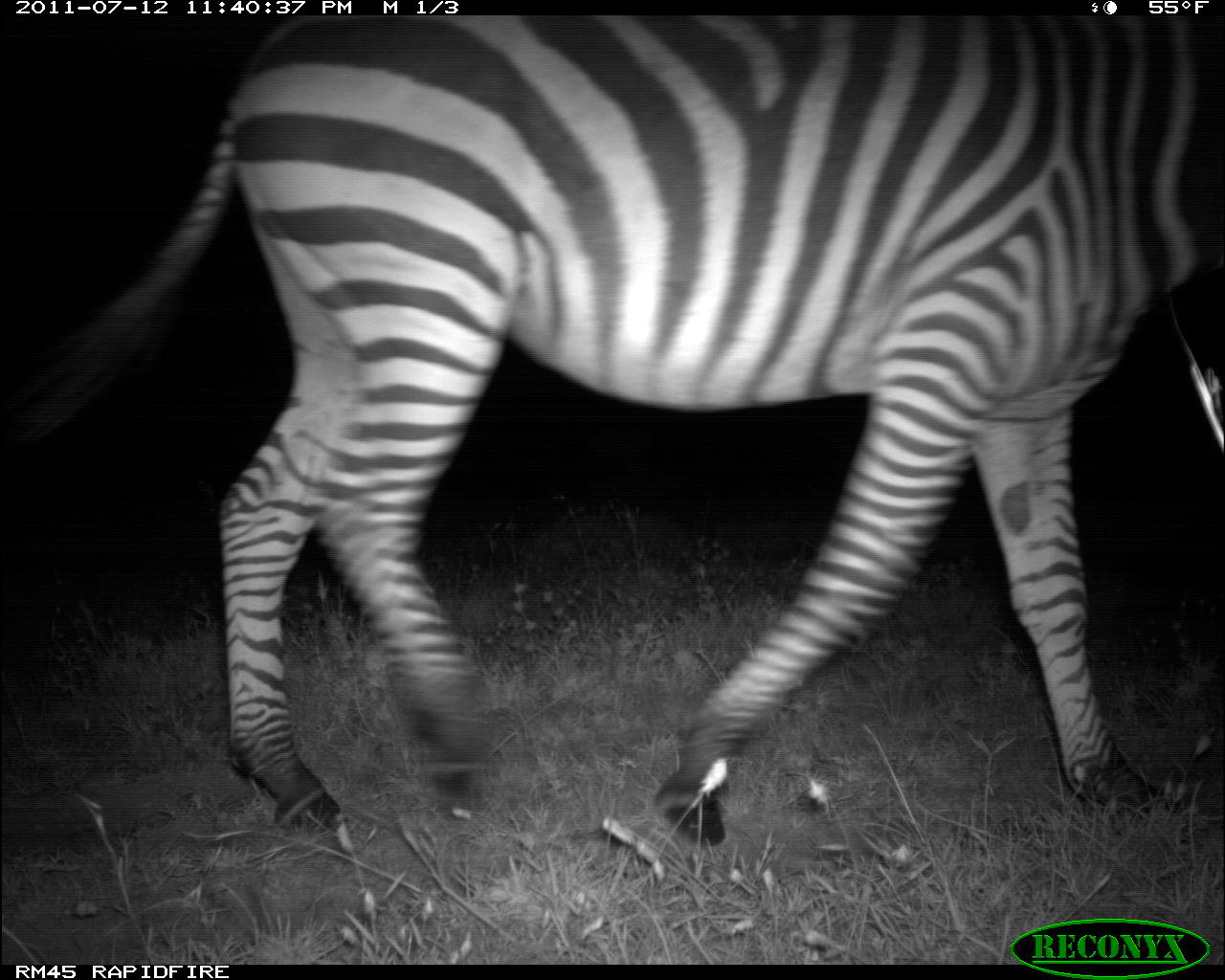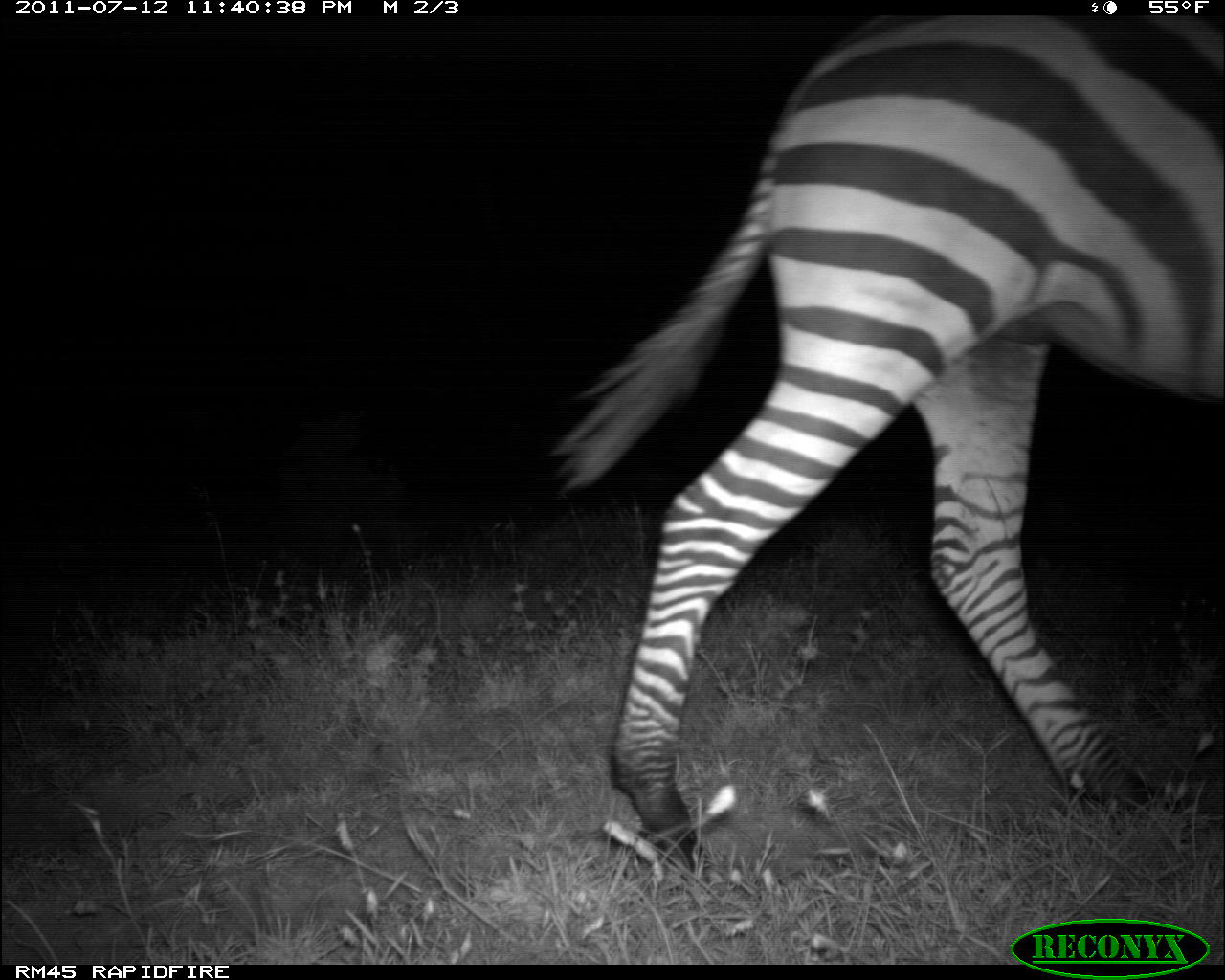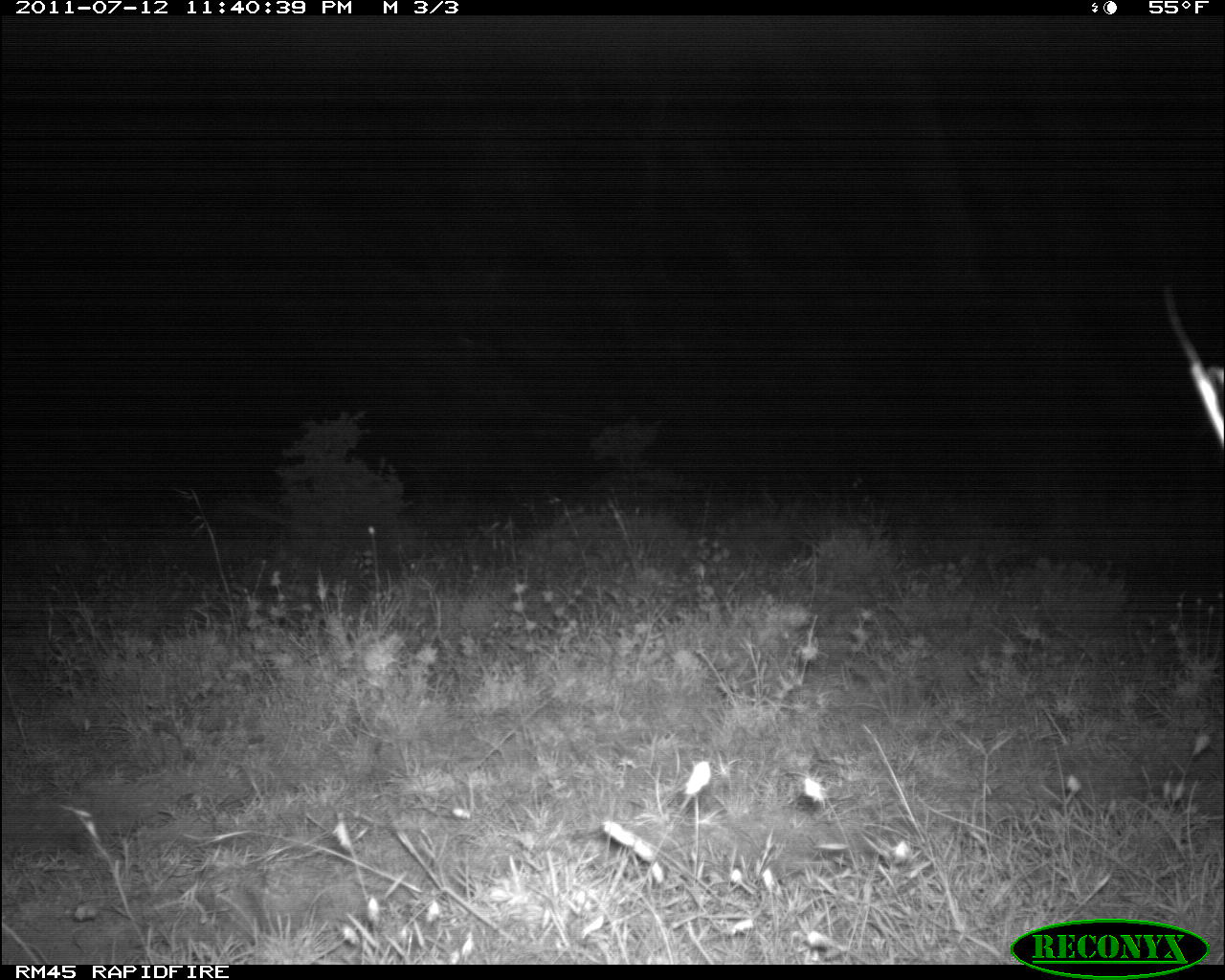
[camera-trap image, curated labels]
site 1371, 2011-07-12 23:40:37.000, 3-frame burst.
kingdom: Animalia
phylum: Chordata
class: Mammalia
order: Perissodactyla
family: Equidae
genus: Equus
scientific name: Equus quagga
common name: plains zebra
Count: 1.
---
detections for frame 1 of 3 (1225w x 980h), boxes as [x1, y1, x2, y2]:
equus quagga: [0, 16, 1222, 852]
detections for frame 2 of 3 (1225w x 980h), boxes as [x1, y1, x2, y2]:
equus quagga: [539, 11, 1225, 884]